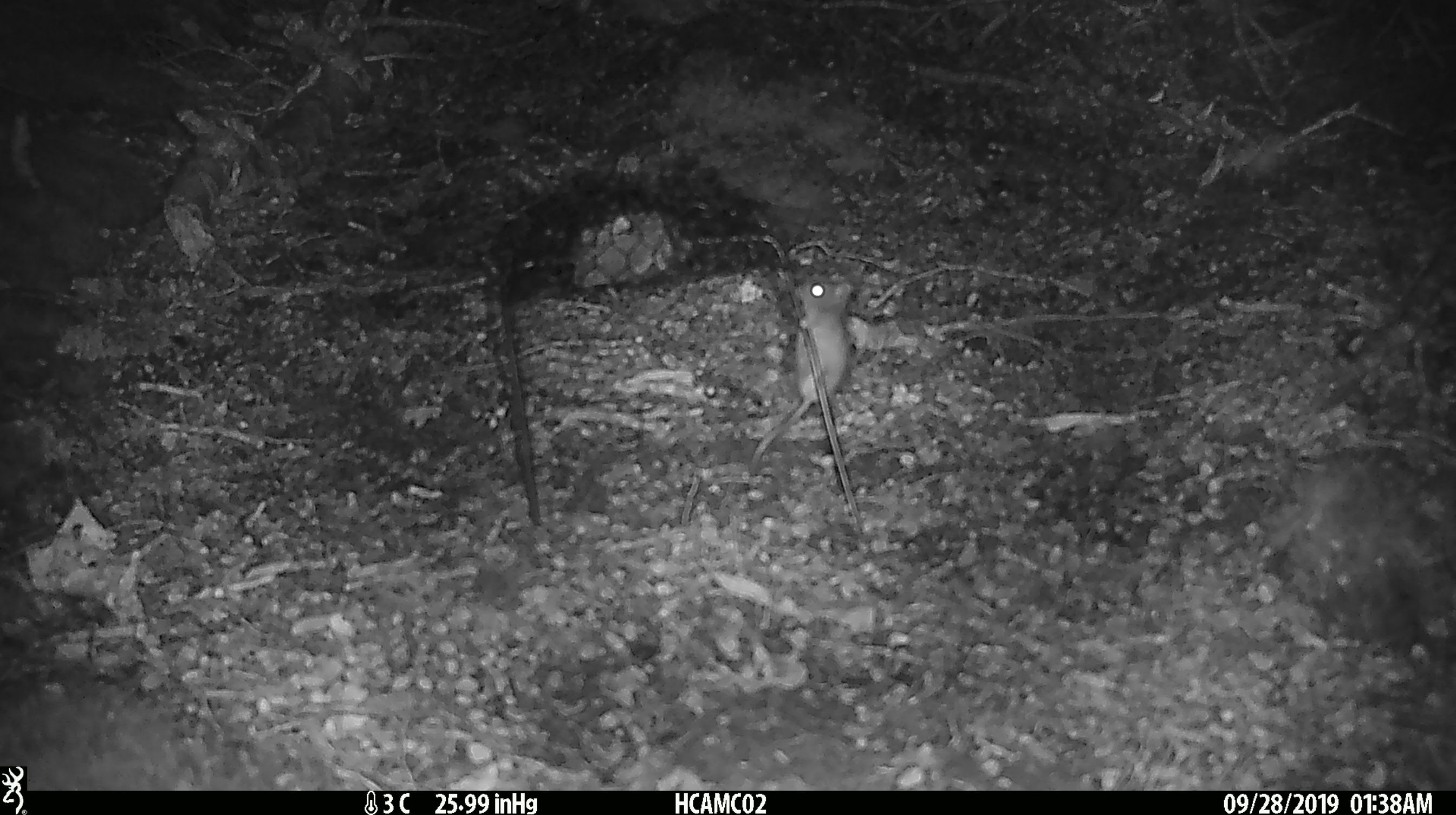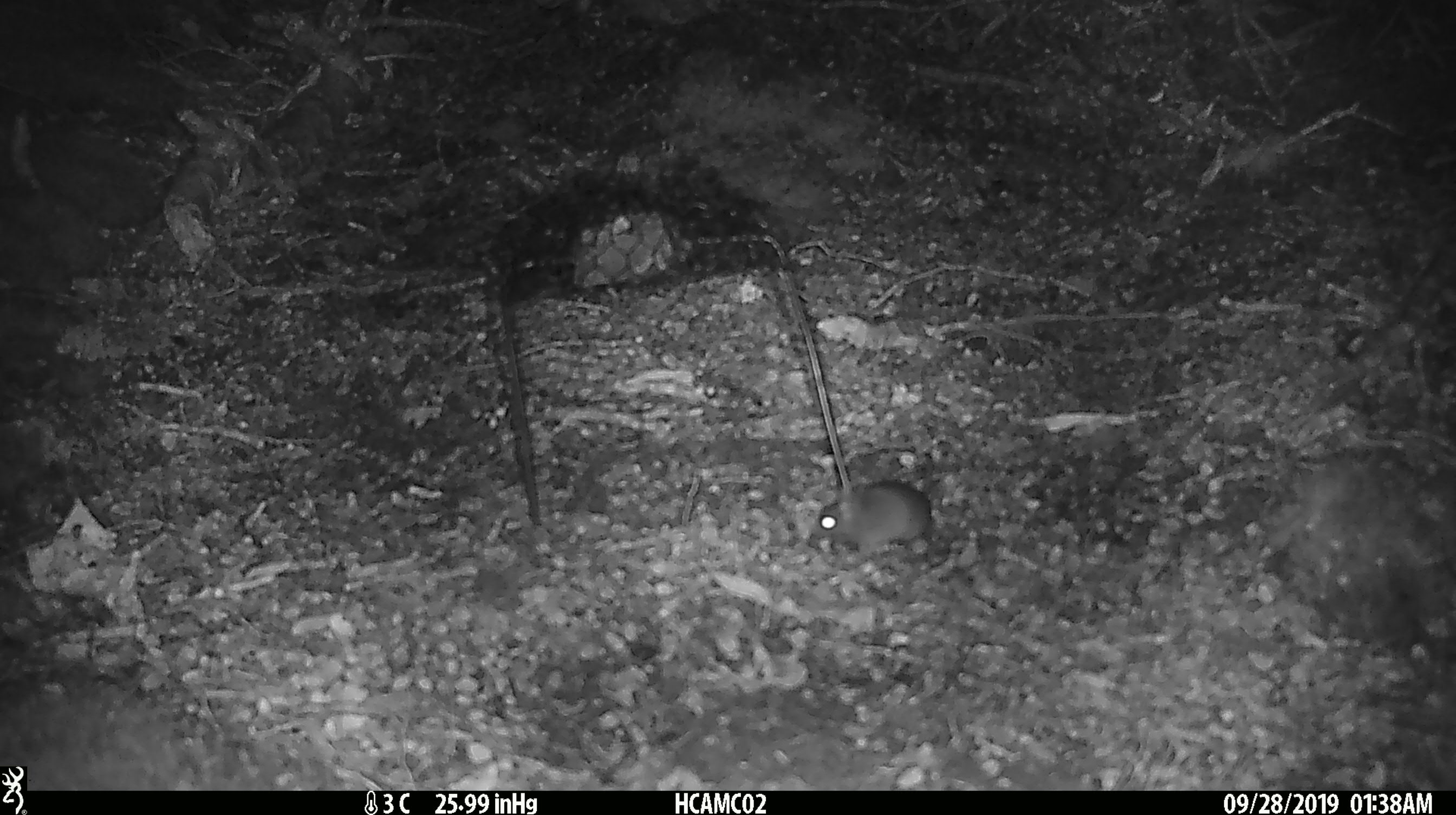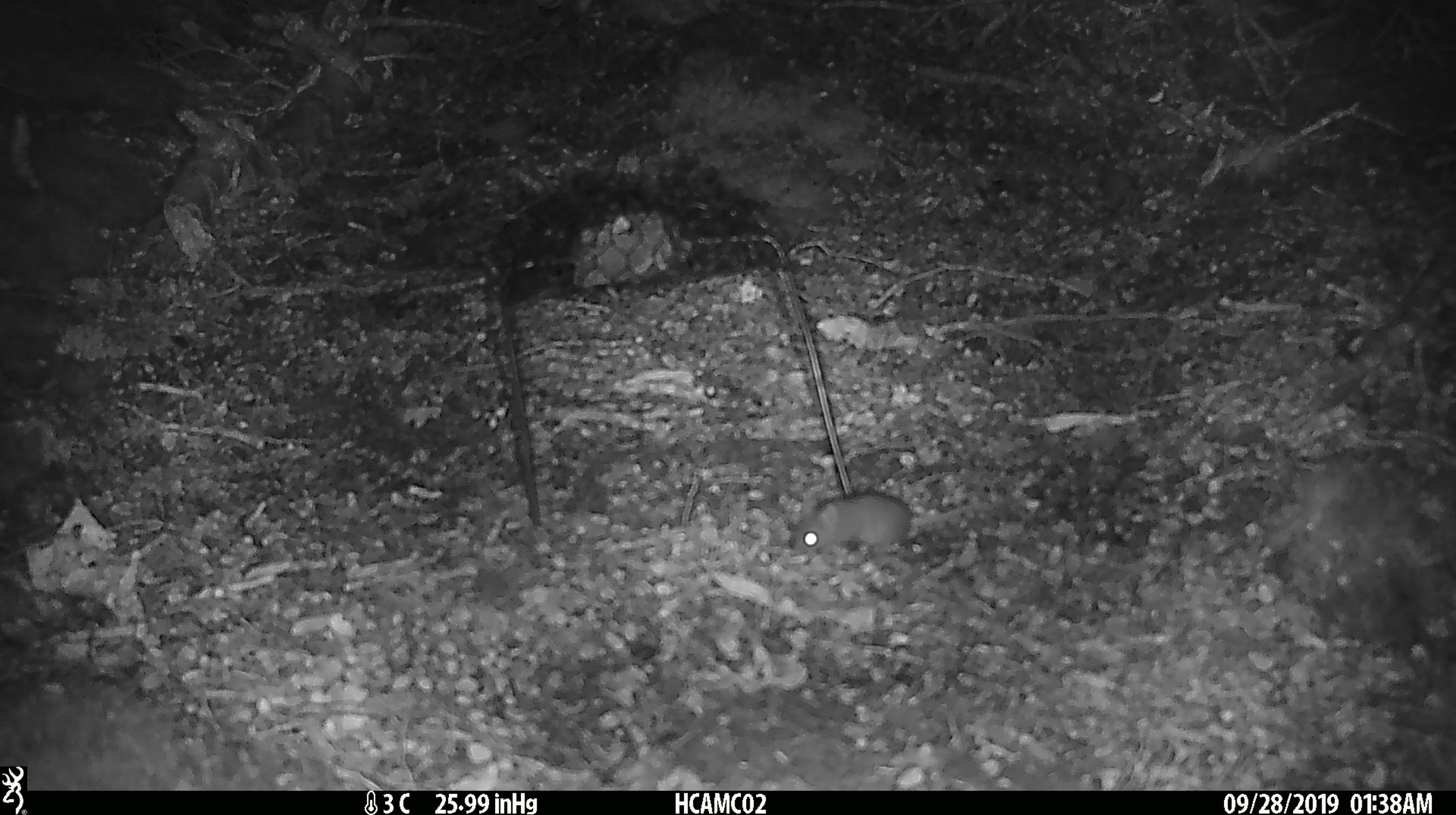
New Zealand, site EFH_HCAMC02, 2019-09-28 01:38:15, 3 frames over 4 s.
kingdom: Animalia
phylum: Chordata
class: Mammalia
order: Rodentia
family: Muridae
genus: Mus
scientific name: Mus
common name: mouse